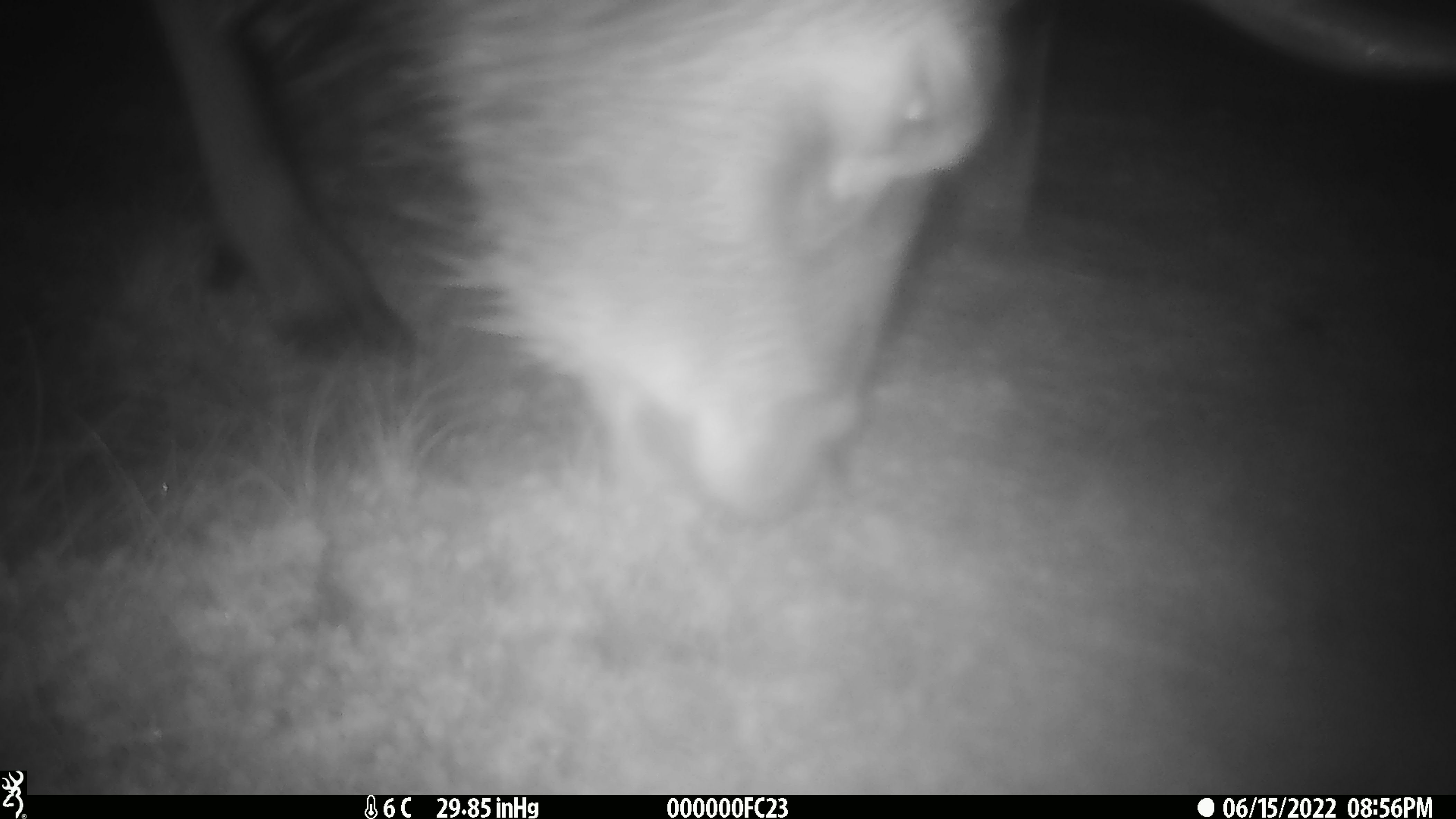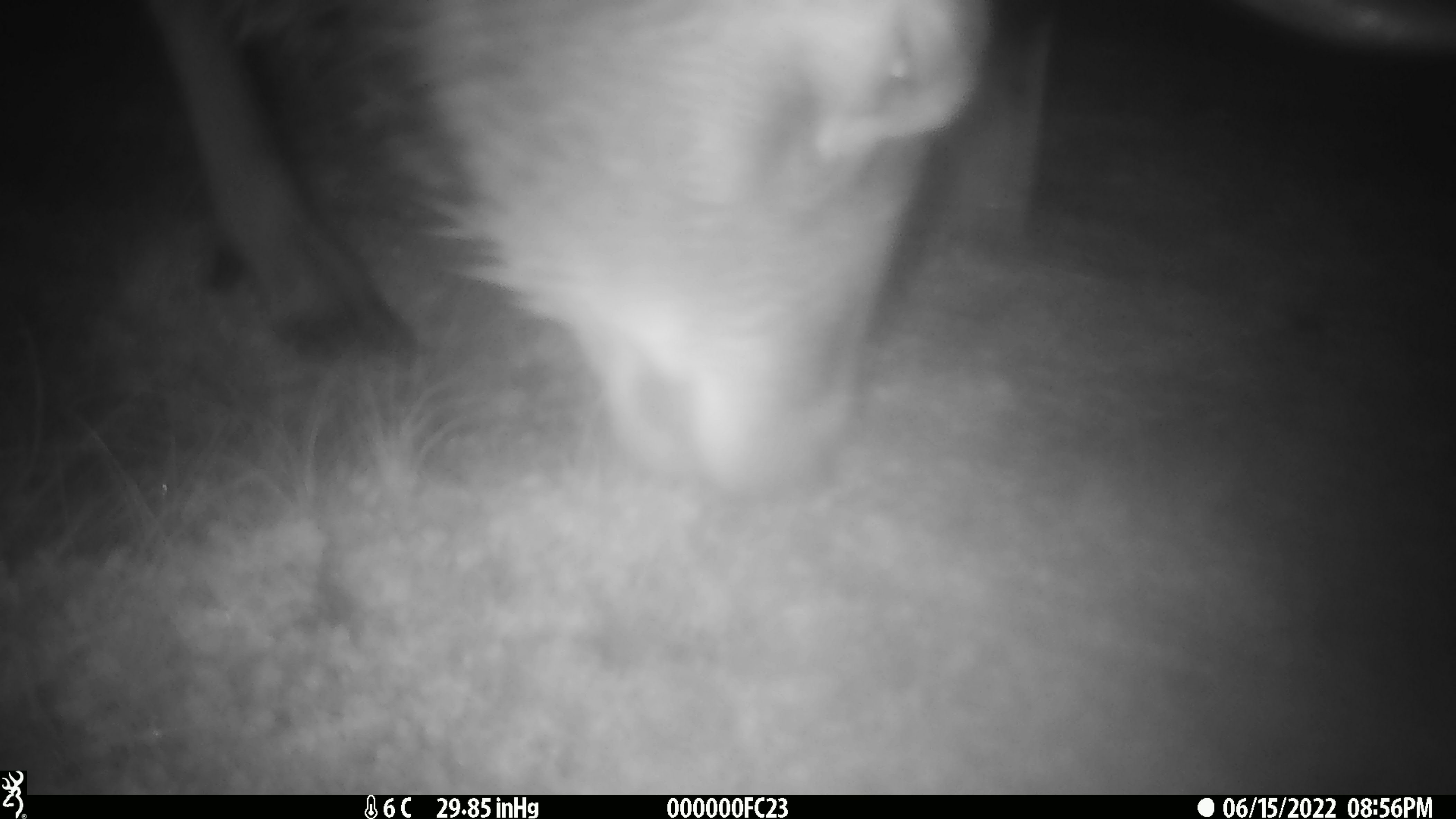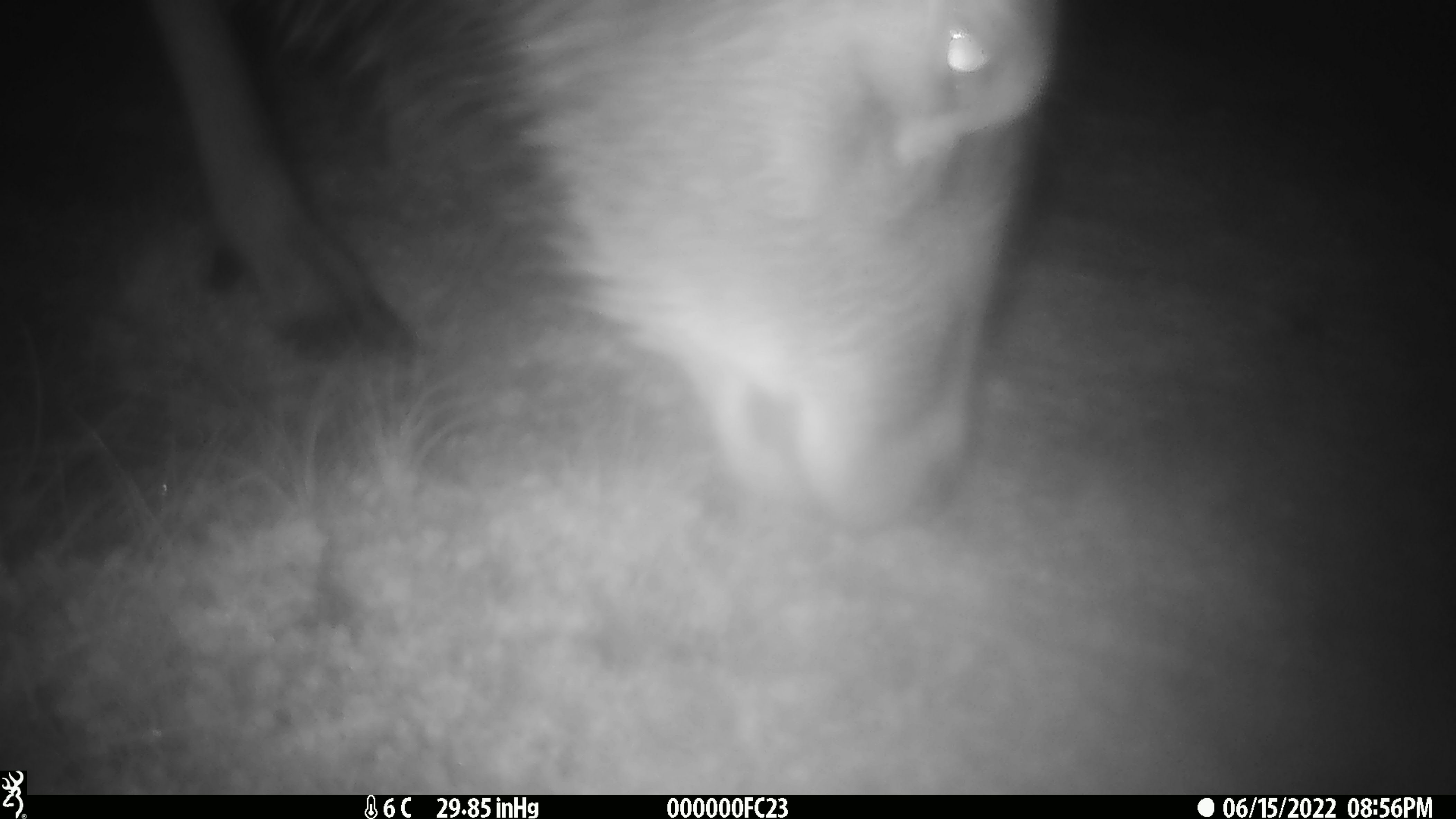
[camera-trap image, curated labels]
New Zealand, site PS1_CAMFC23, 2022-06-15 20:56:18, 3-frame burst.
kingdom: Animalia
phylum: Chordata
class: Mammalia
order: Artiodactyla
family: Cervidae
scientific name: Cervidae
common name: deer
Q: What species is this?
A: Deer (Cervidae).